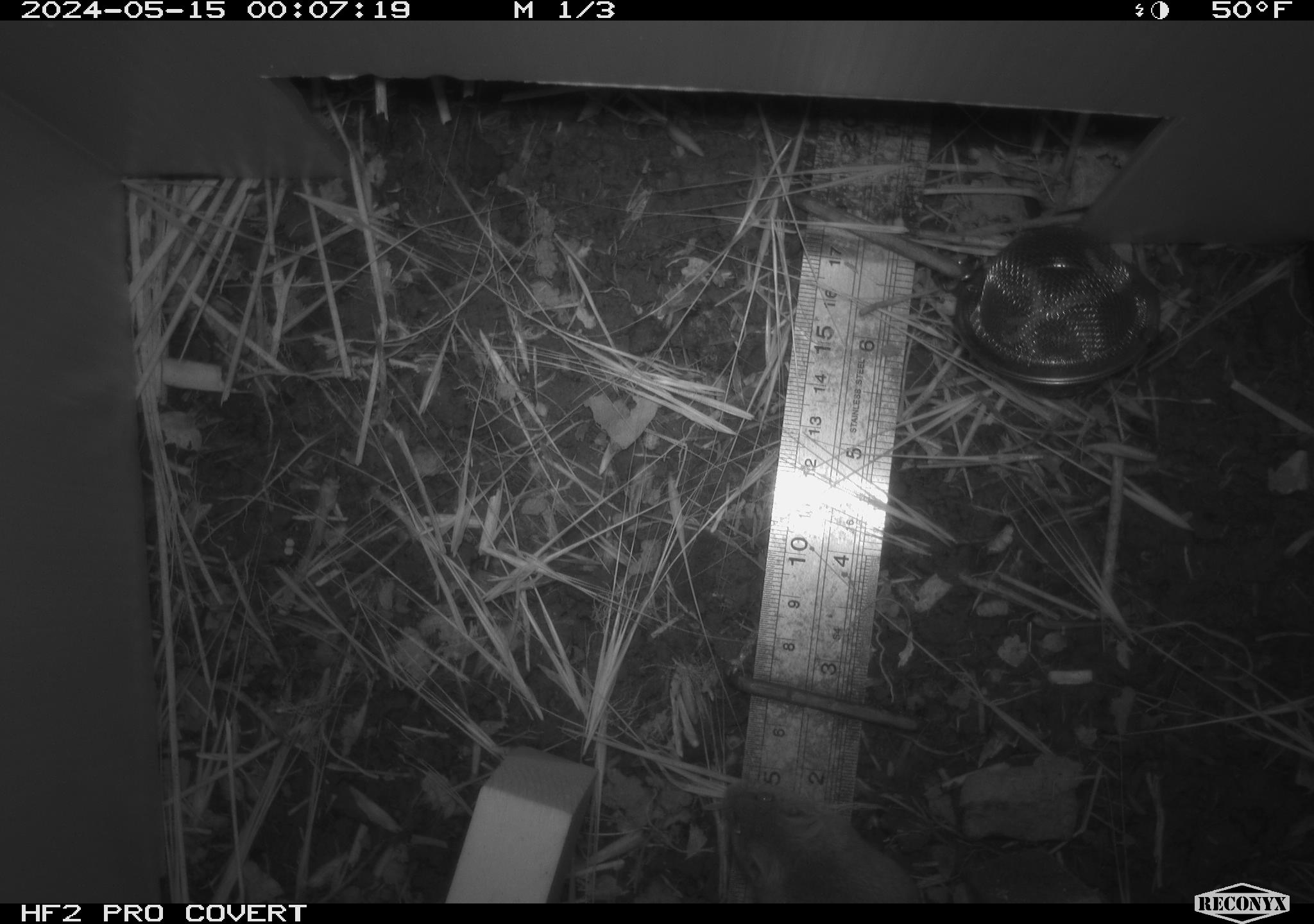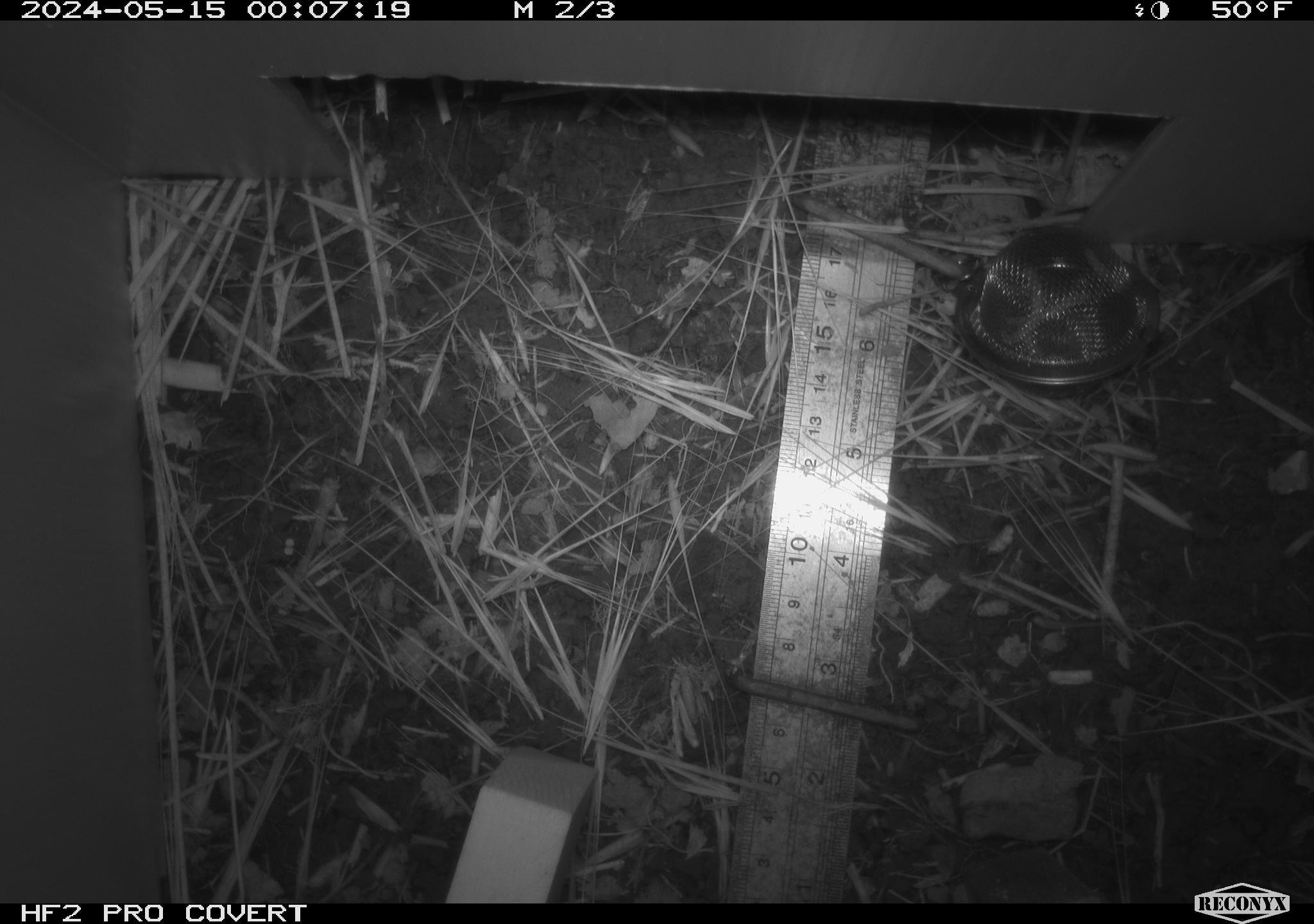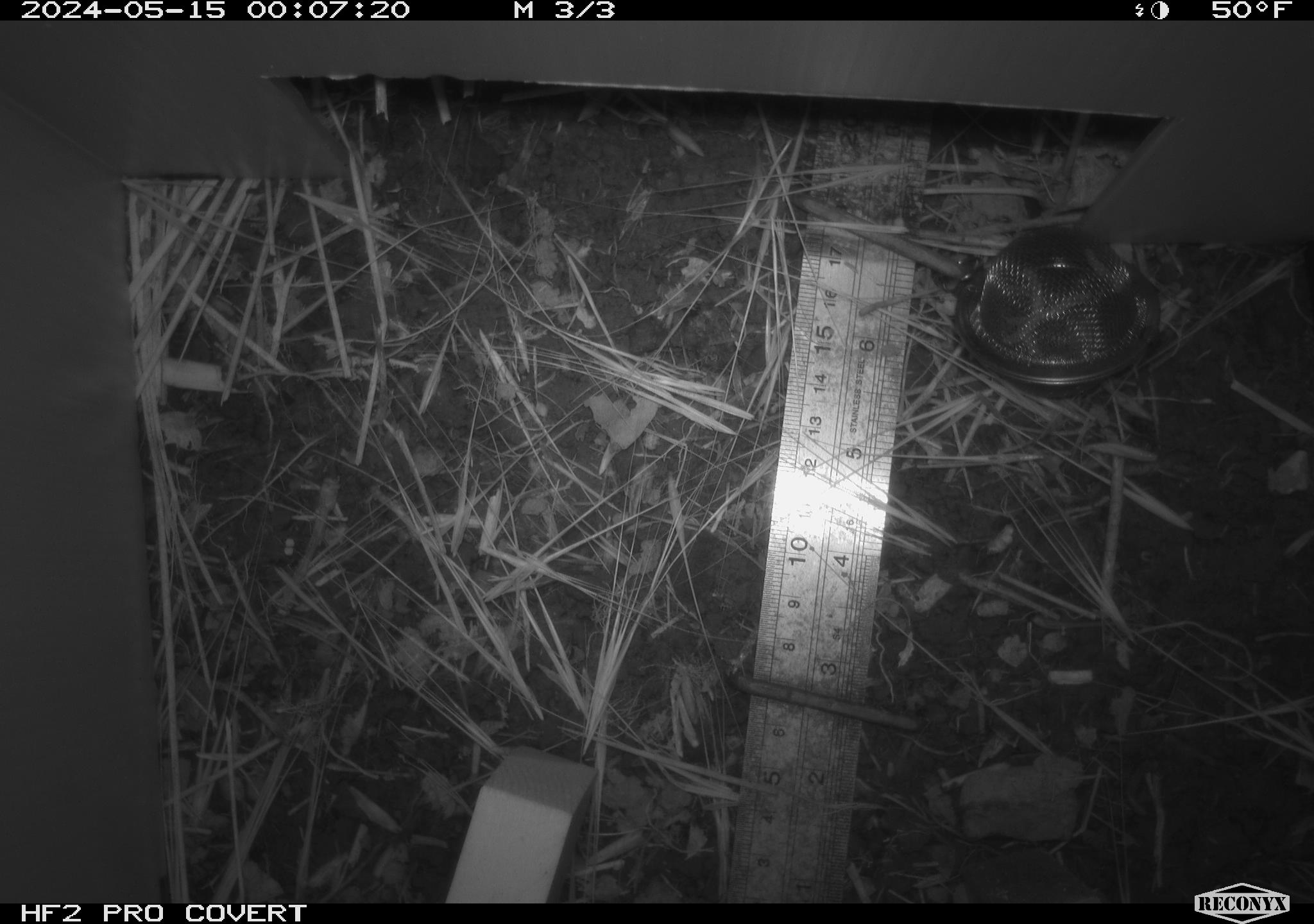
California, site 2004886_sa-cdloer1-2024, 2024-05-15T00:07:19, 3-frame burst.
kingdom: Animalia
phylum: Chordata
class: Mammalia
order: Rodentia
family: Cricetidae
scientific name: Arvicolinae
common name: voles, lemmings, and muskrats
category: arvicolinae subfamily